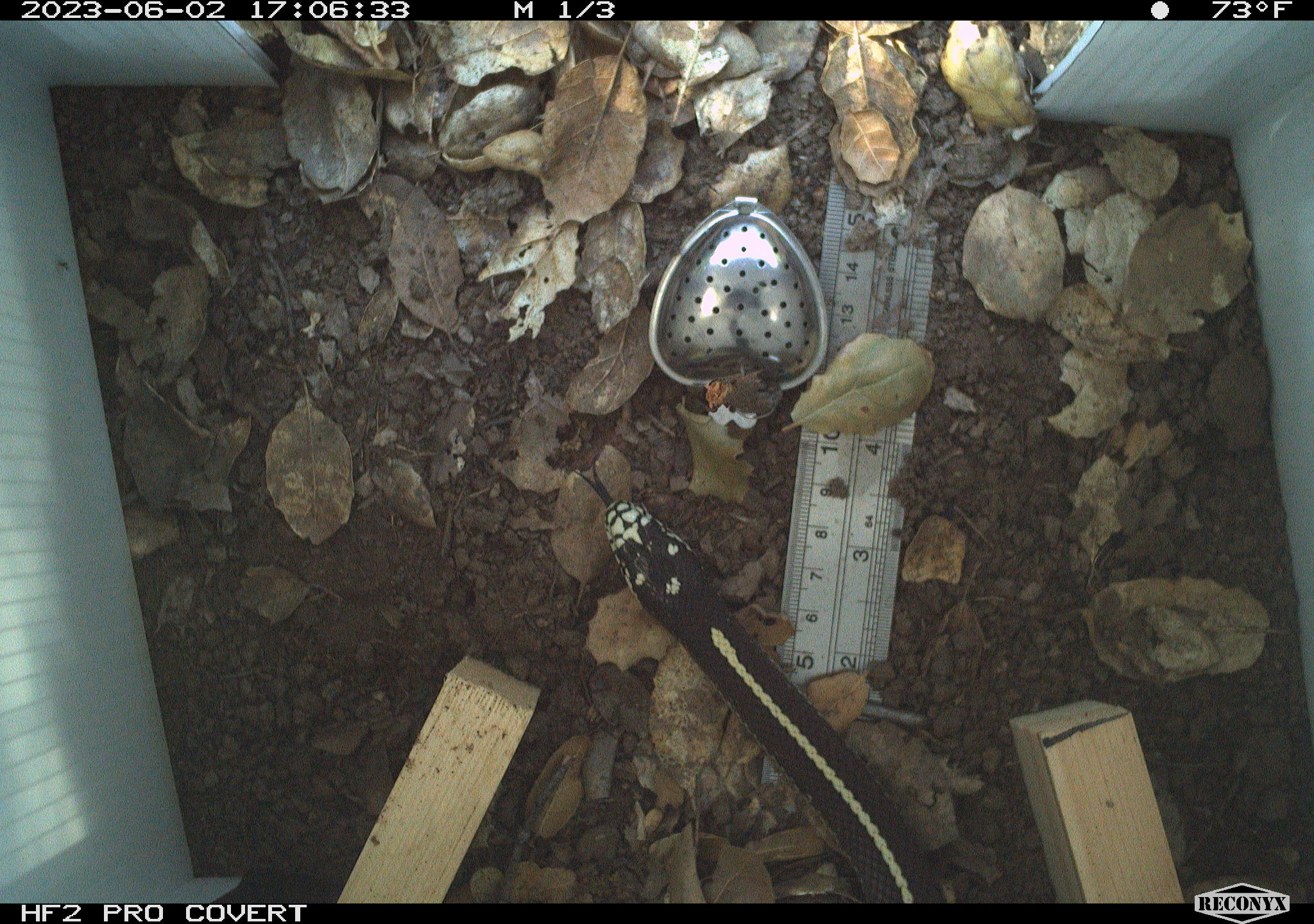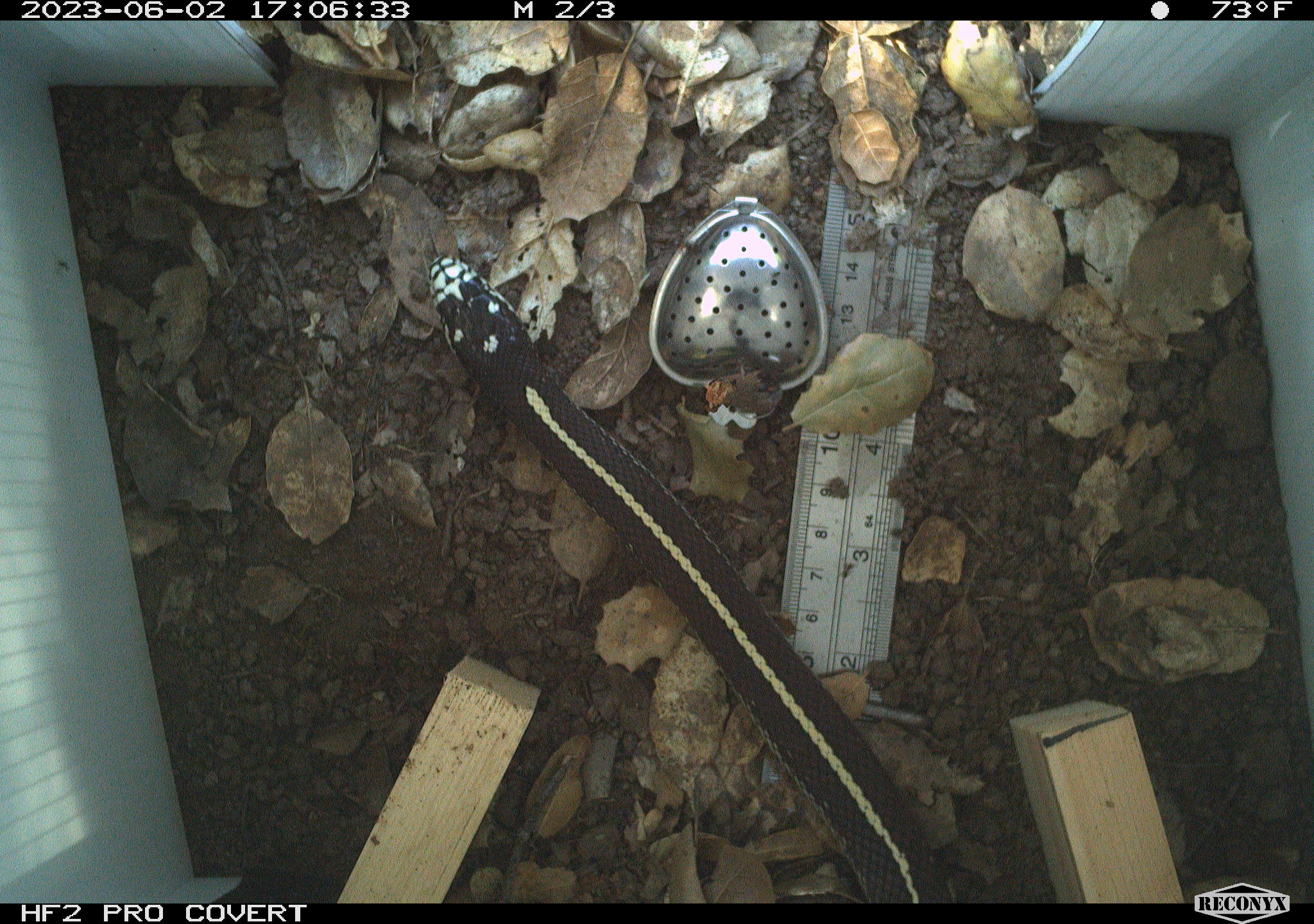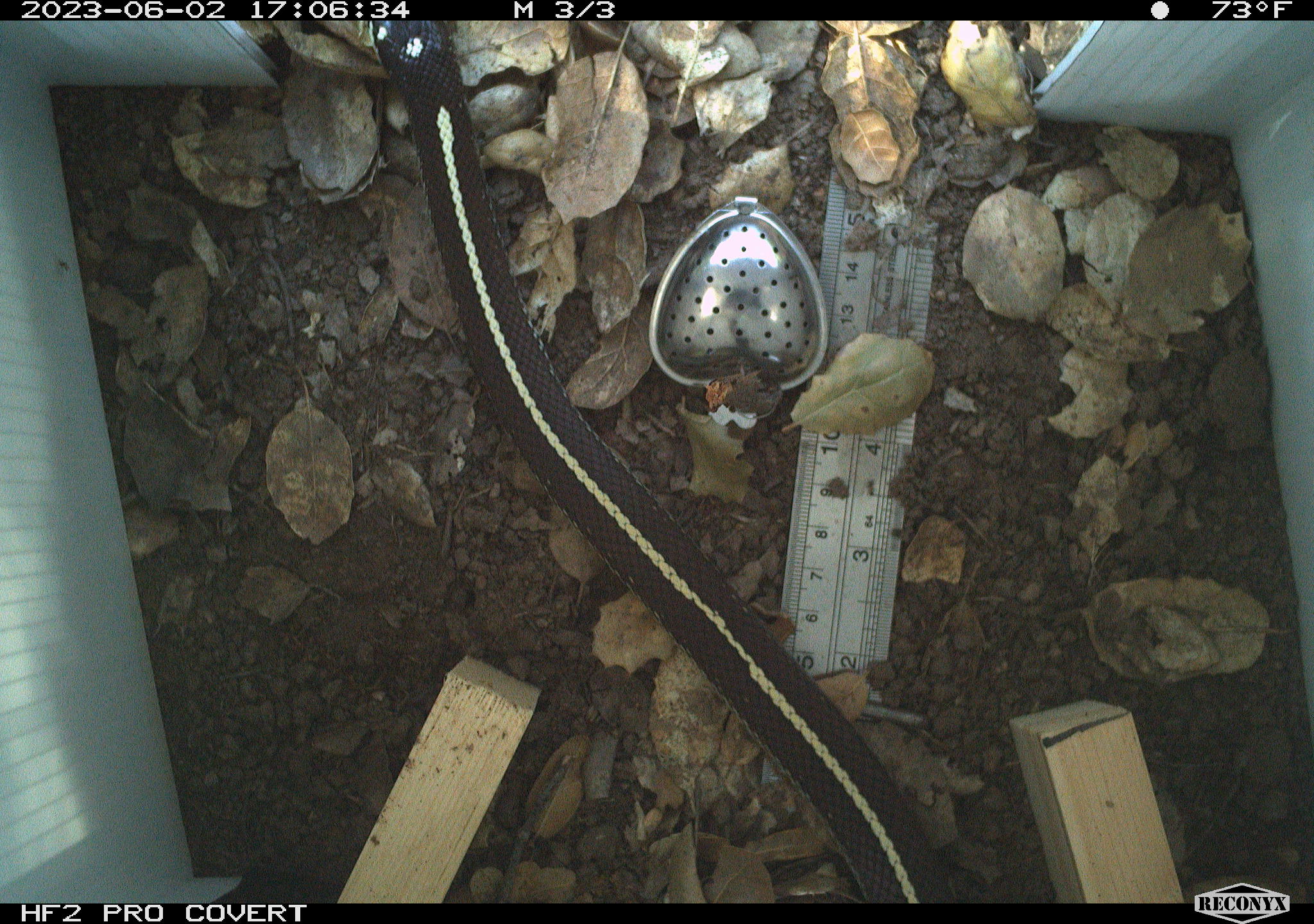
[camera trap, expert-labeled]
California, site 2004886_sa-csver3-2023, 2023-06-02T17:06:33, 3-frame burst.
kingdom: Animalia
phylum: Chordata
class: Reptilia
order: Squamata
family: Colubridae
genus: Lampropeltis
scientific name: Lampropeltis californiae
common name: california kingsnake